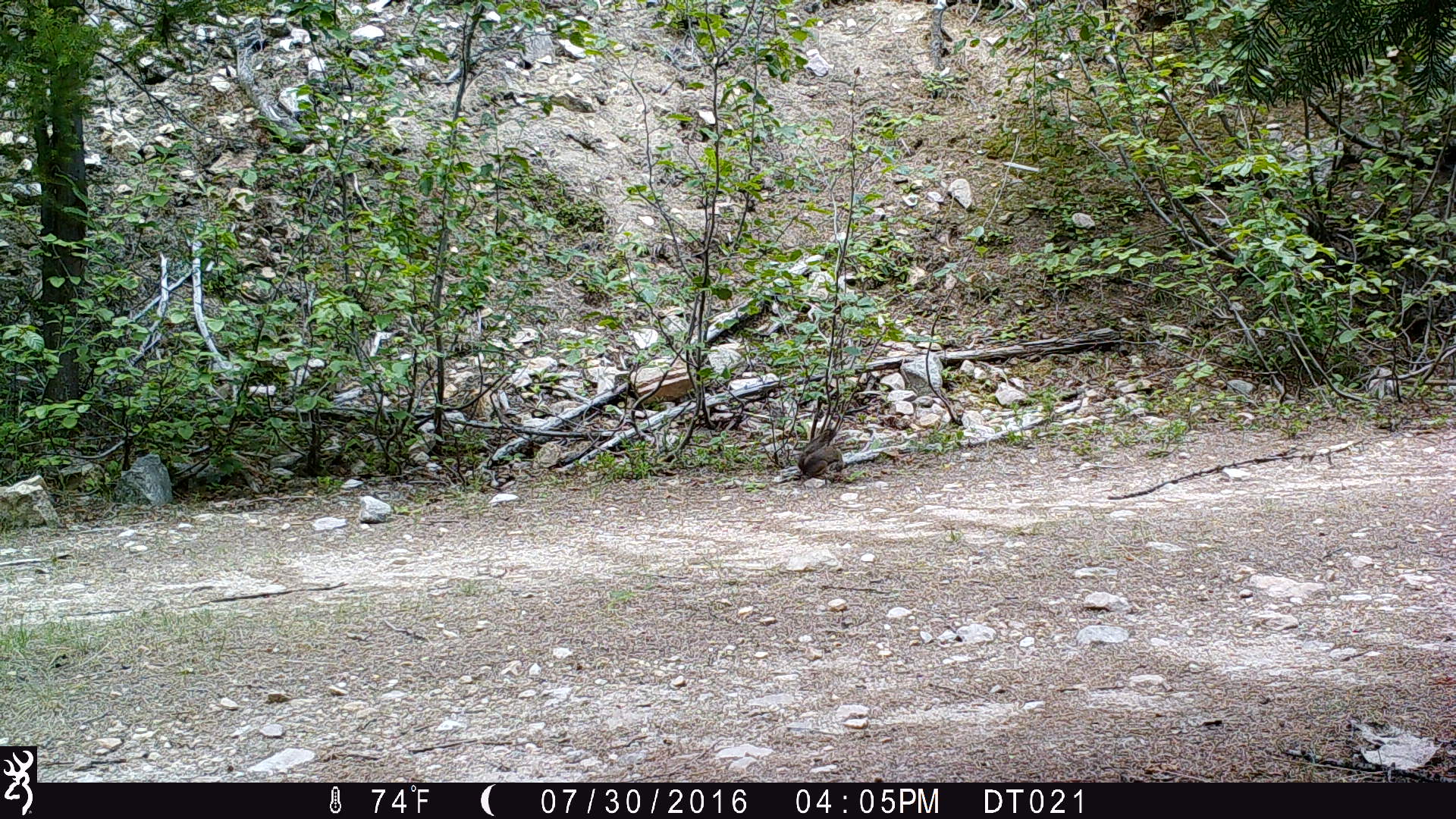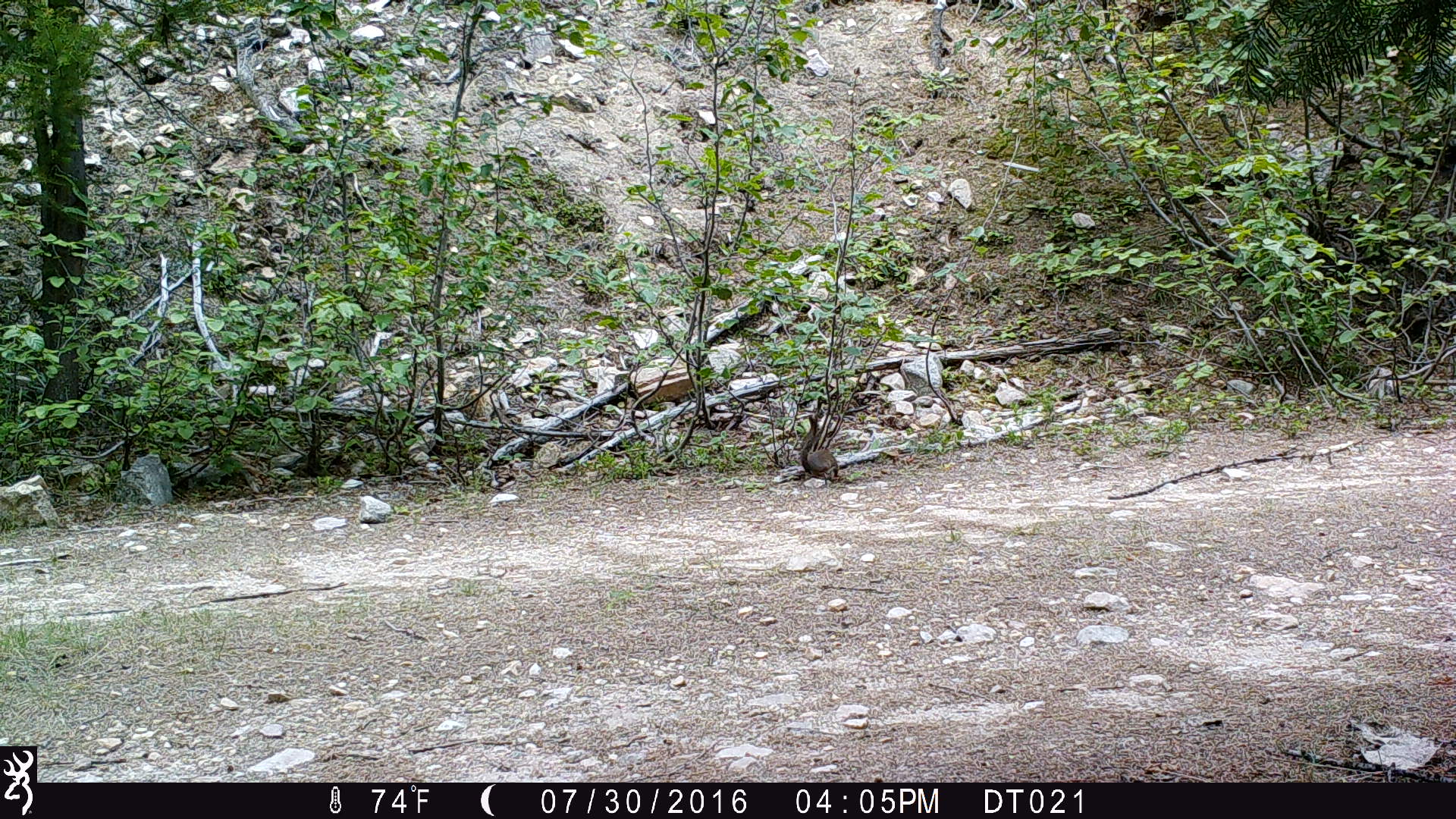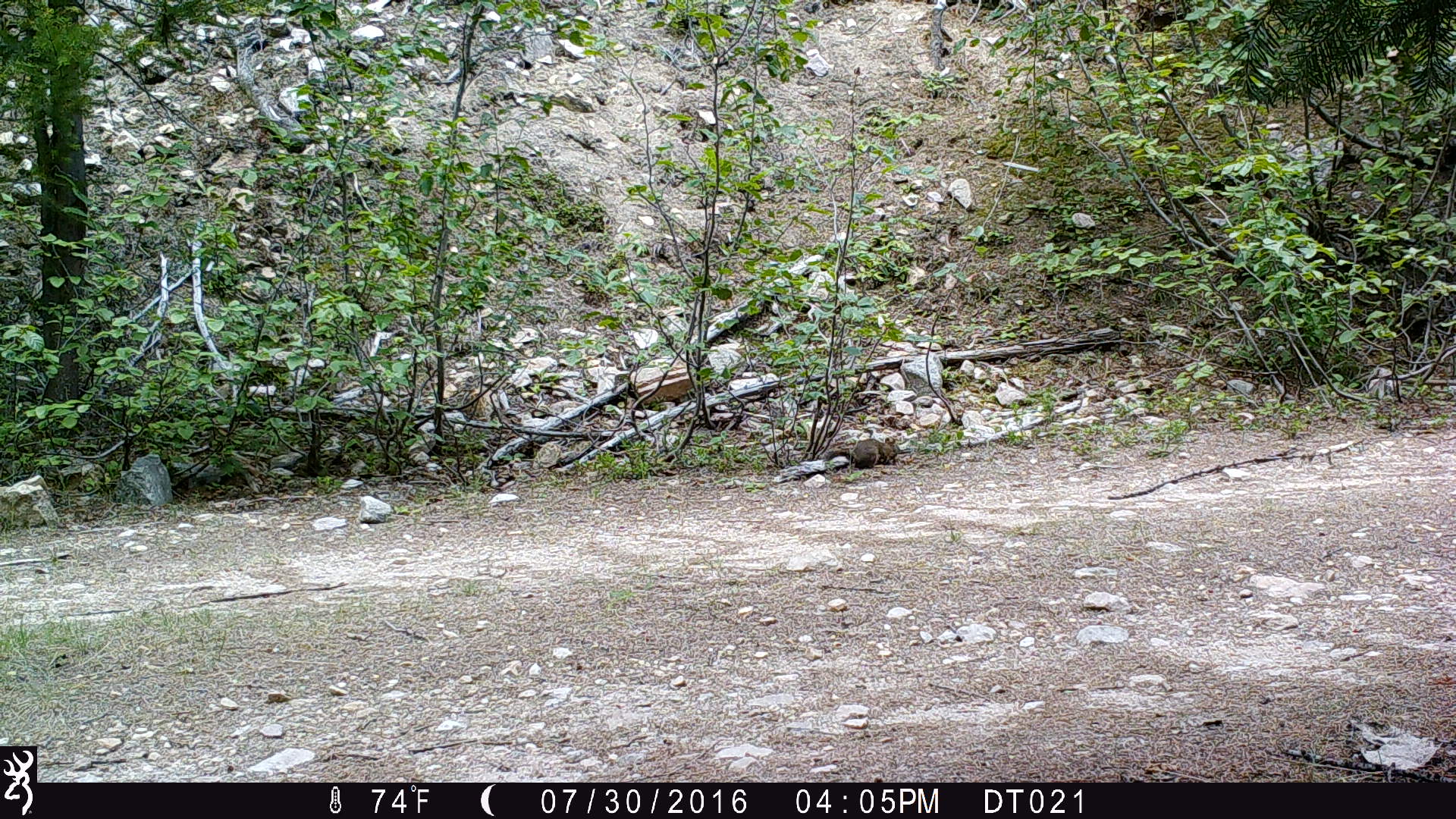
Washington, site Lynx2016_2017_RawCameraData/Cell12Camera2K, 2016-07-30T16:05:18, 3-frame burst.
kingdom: Animalia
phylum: Chordata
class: Mammalia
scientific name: Mammalia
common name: small mammal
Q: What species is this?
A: Small mammal (Mammalia).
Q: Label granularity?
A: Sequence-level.